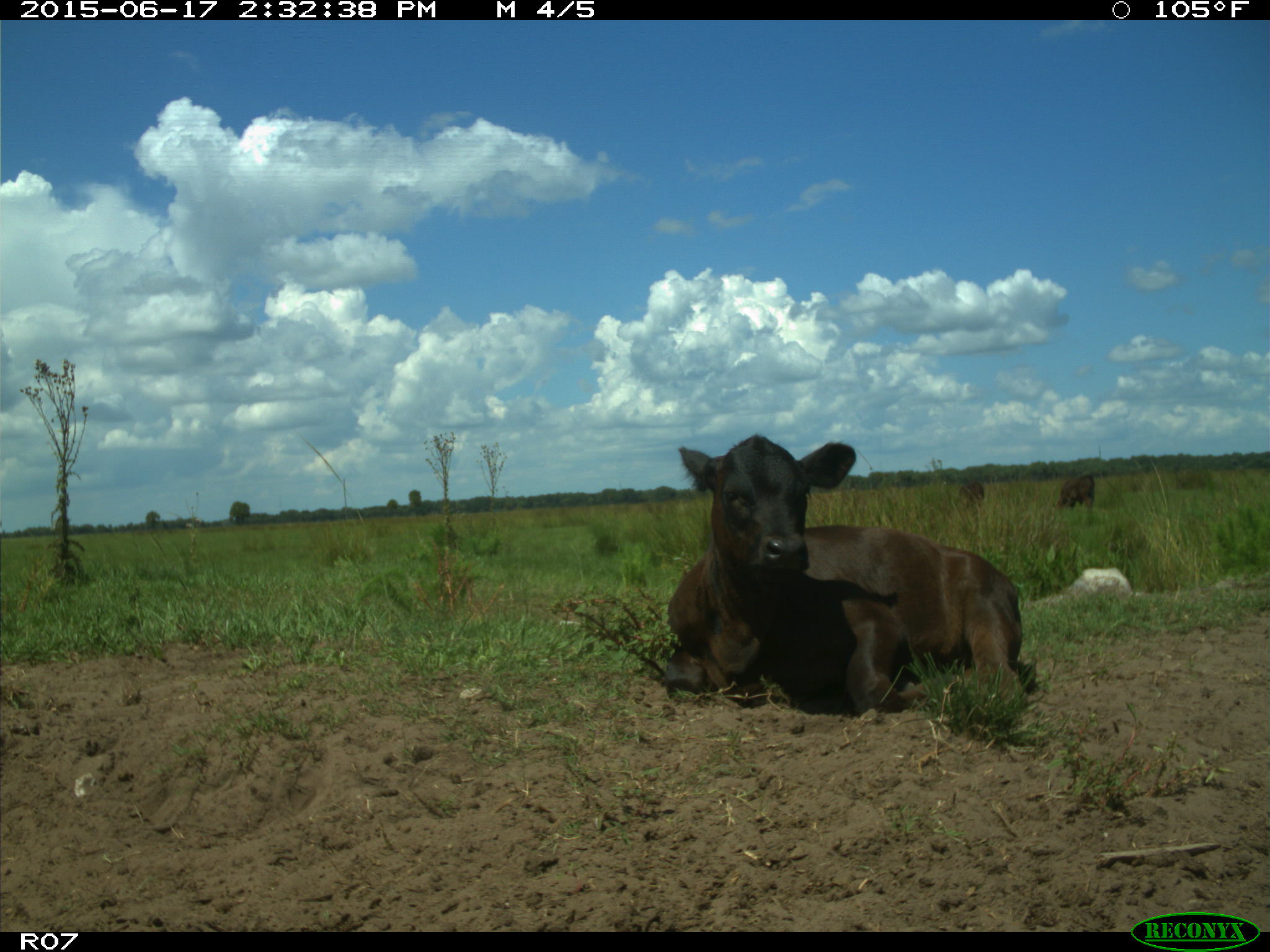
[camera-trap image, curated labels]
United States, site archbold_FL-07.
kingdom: Animalia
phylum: Chordata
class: Mammalia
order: Artiodactyla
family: Bovidae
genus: Bos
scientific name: Bos taurus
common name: domestic cow